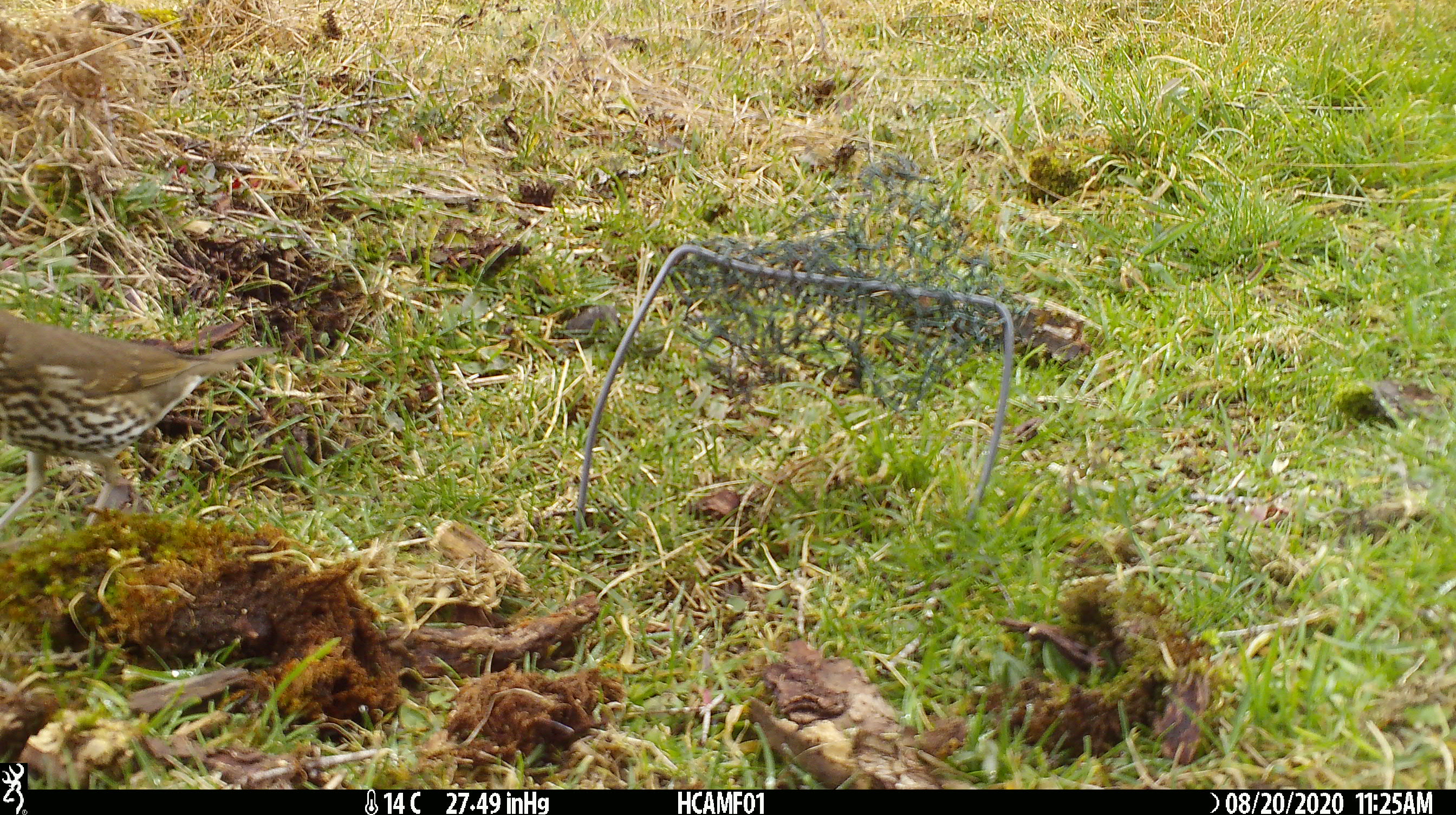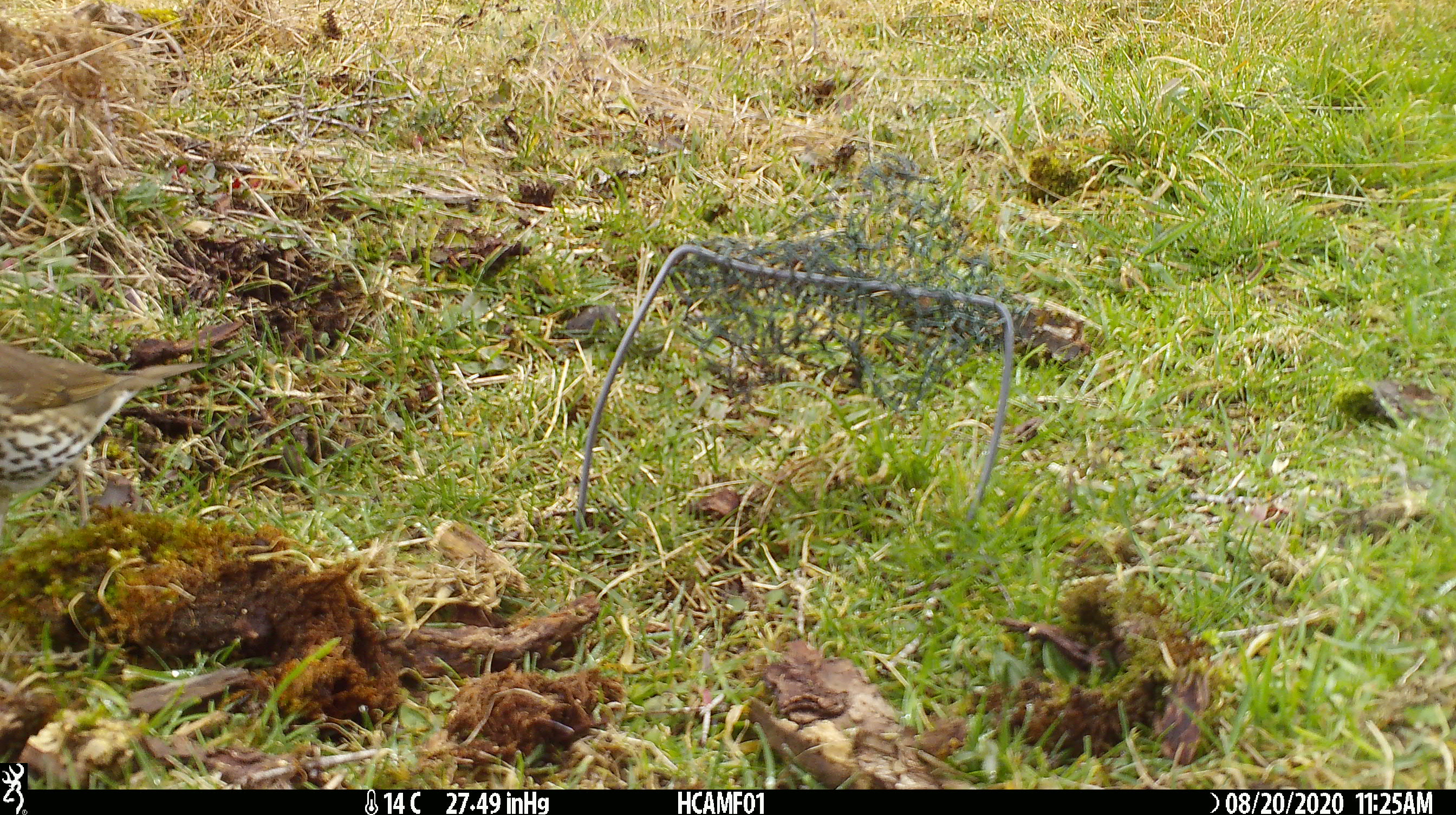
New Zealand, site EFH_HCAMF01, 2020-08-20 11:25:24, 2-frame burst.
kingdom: Animalia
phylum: Chordata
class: Aves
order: Passeriformes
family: Turdidae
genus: Turdus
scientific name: Turdus philomelos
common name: song thrush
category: thrush